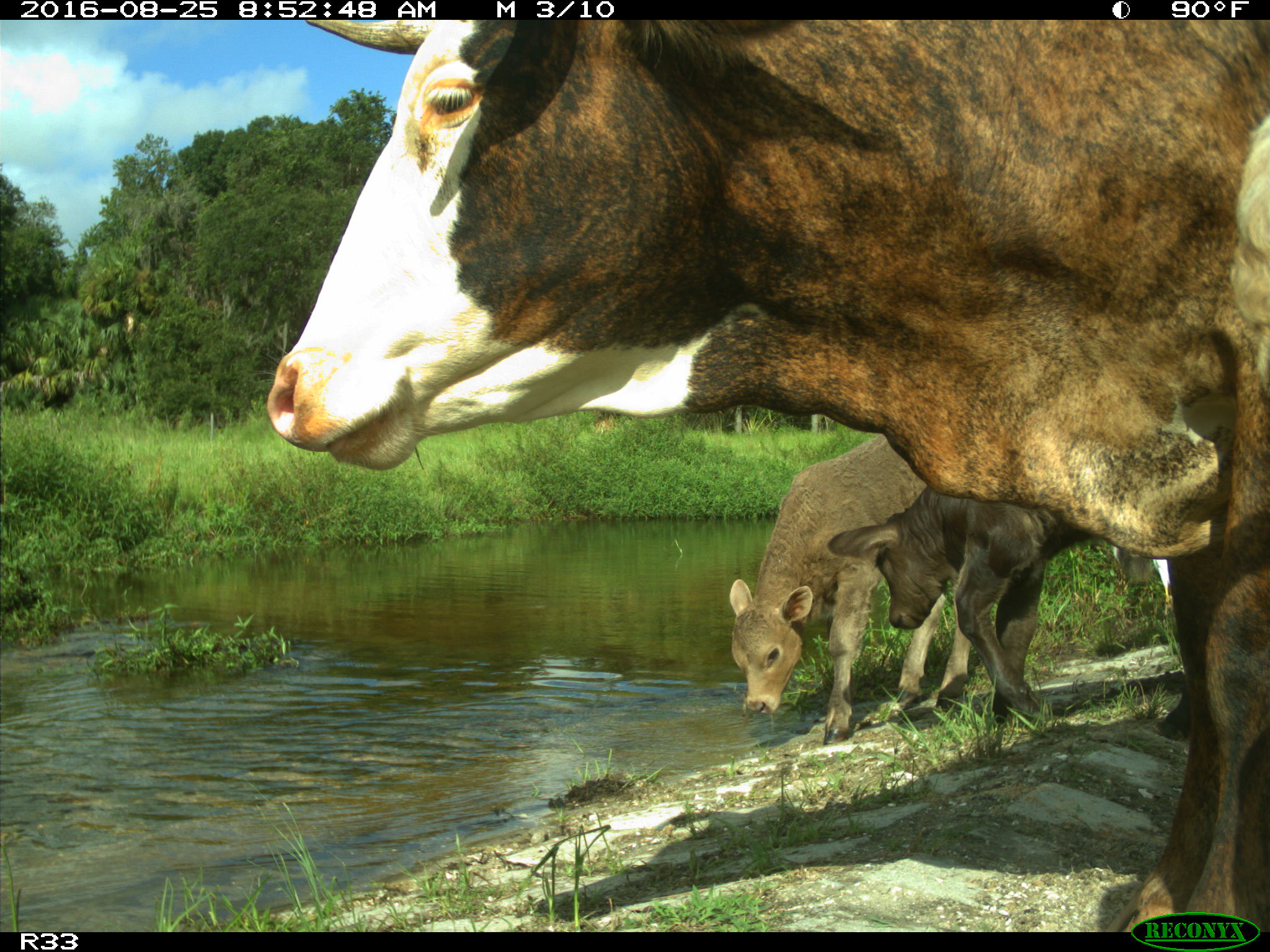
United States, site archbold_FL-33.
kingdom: Animalia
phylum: Chordata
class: Mammalia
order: Artiodactyla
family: Bovidae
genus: Bos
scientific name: Bos taurus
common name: domestic cow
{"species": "Bos taurus (domestic cow)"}